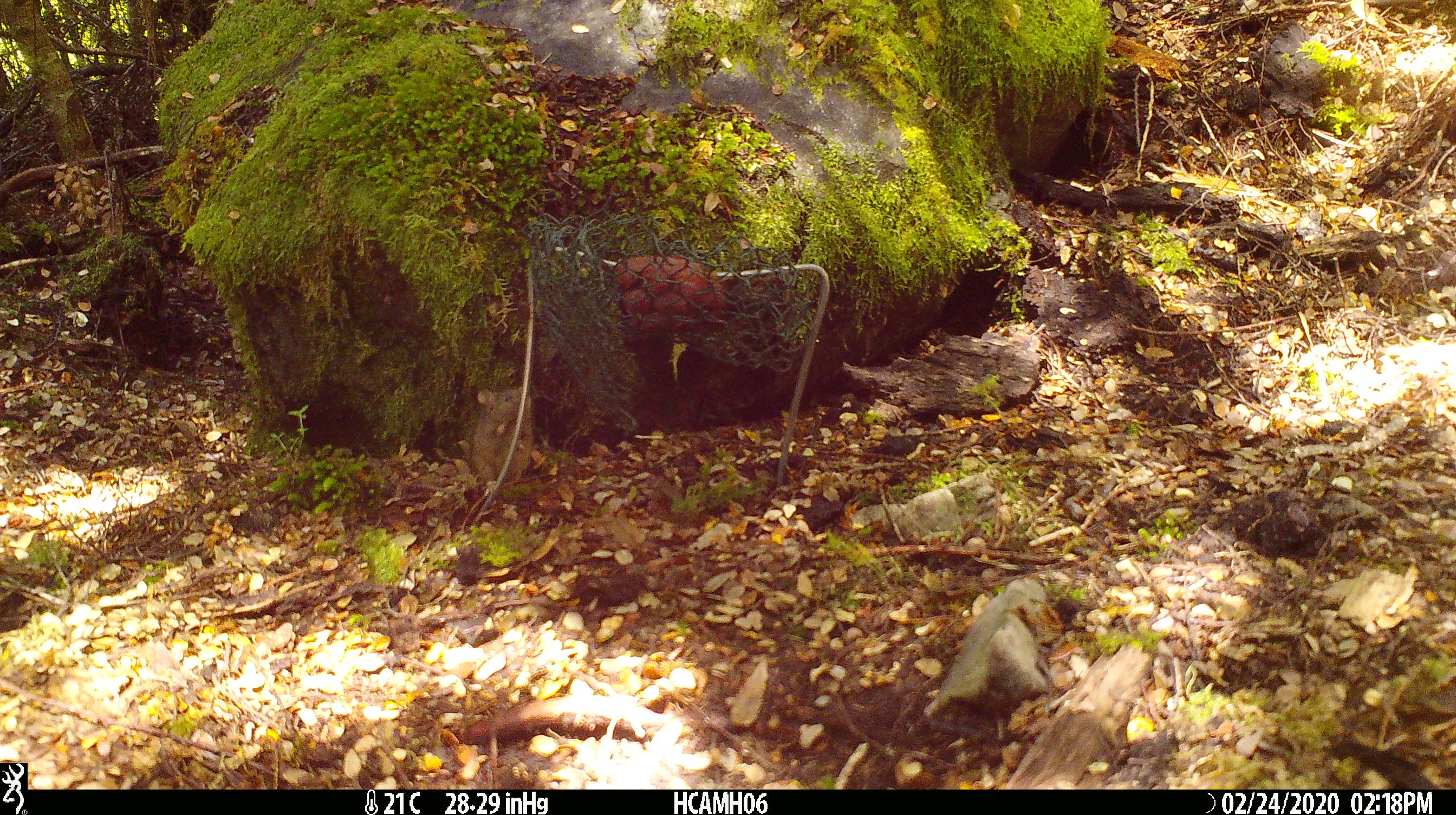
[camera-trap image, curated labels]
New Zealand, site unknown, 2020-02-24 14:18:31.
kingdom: Animalia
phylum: Chordata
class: Mammalia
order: Rodentia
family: Muridae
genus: Mus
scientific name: Mus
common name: mouse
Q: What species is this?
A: Mouse (Mus).